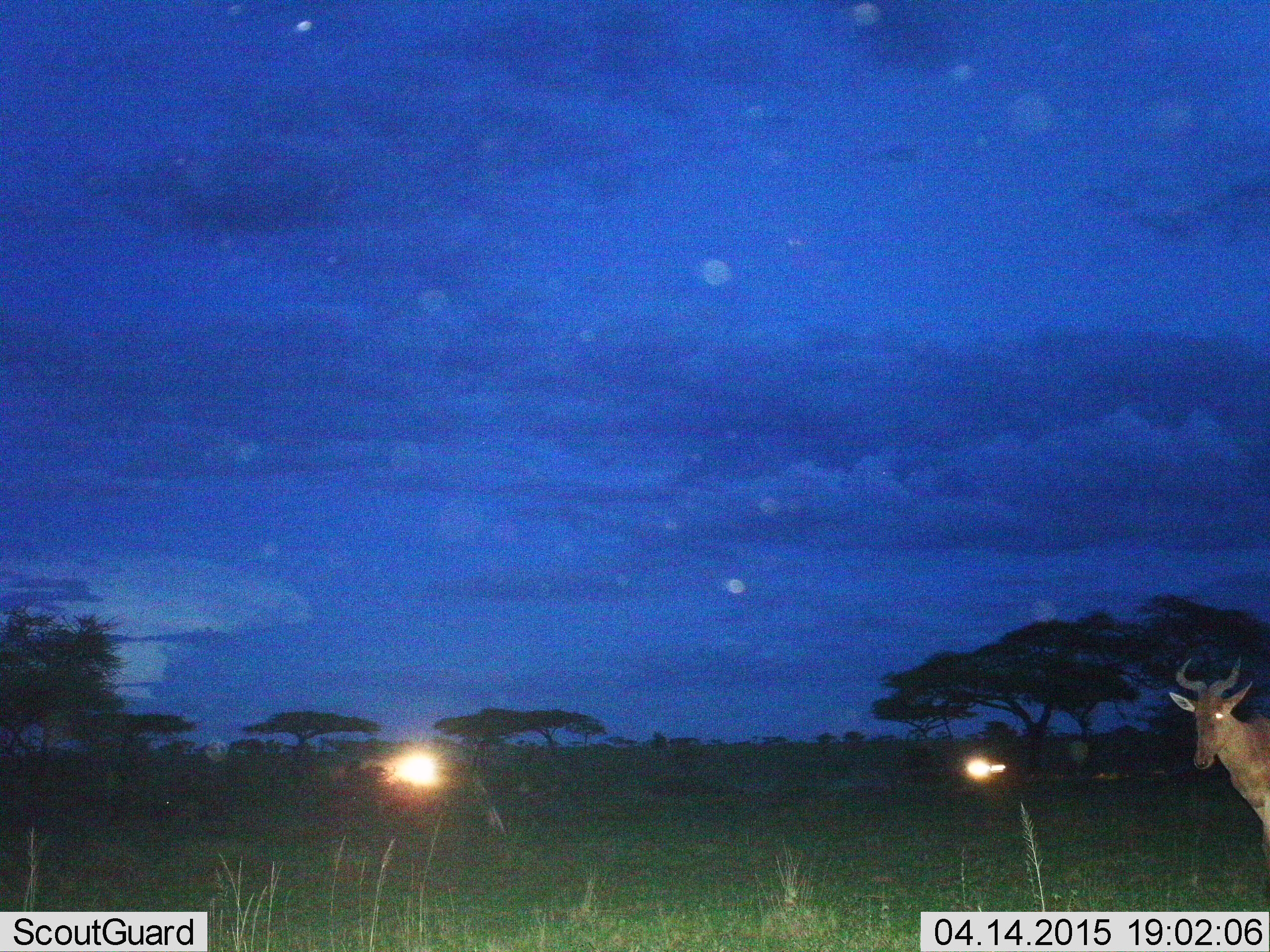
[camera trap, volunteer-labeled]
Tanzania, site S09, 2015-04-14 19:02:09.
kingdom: Animalia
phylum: Chordata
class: Mammalia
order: Artiodactyla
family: Bovidae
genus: Alcelaphus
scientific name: Alcelaphus buselaphus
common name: hartebeest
Hartebeest (Alcelaphus buselaphus), count 1. Behavior (volunteer vote fractions): standing 100%, resting 0%, moving 0%, interacting 0%. Young present (vote fraction): 0%. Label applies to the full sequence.